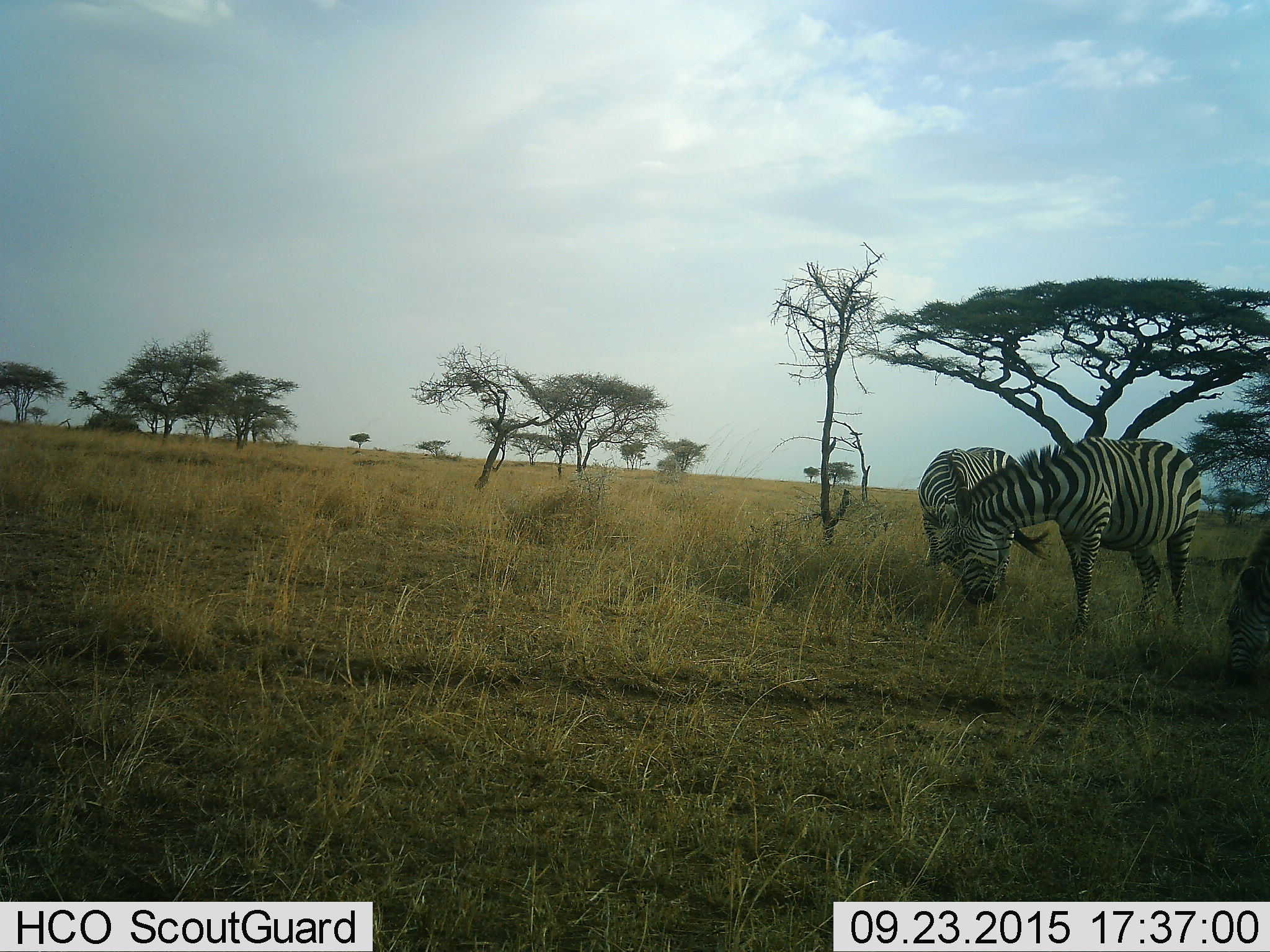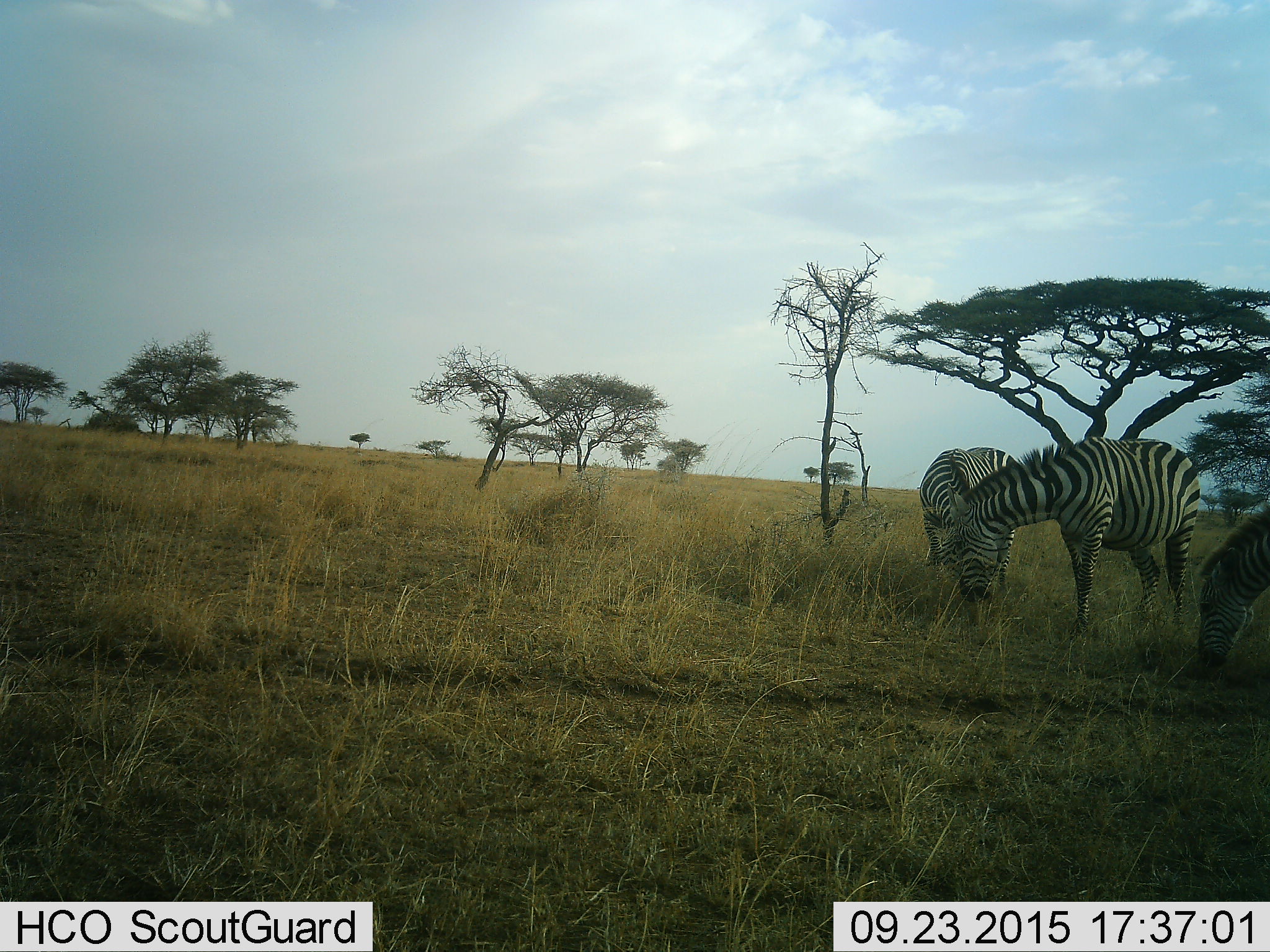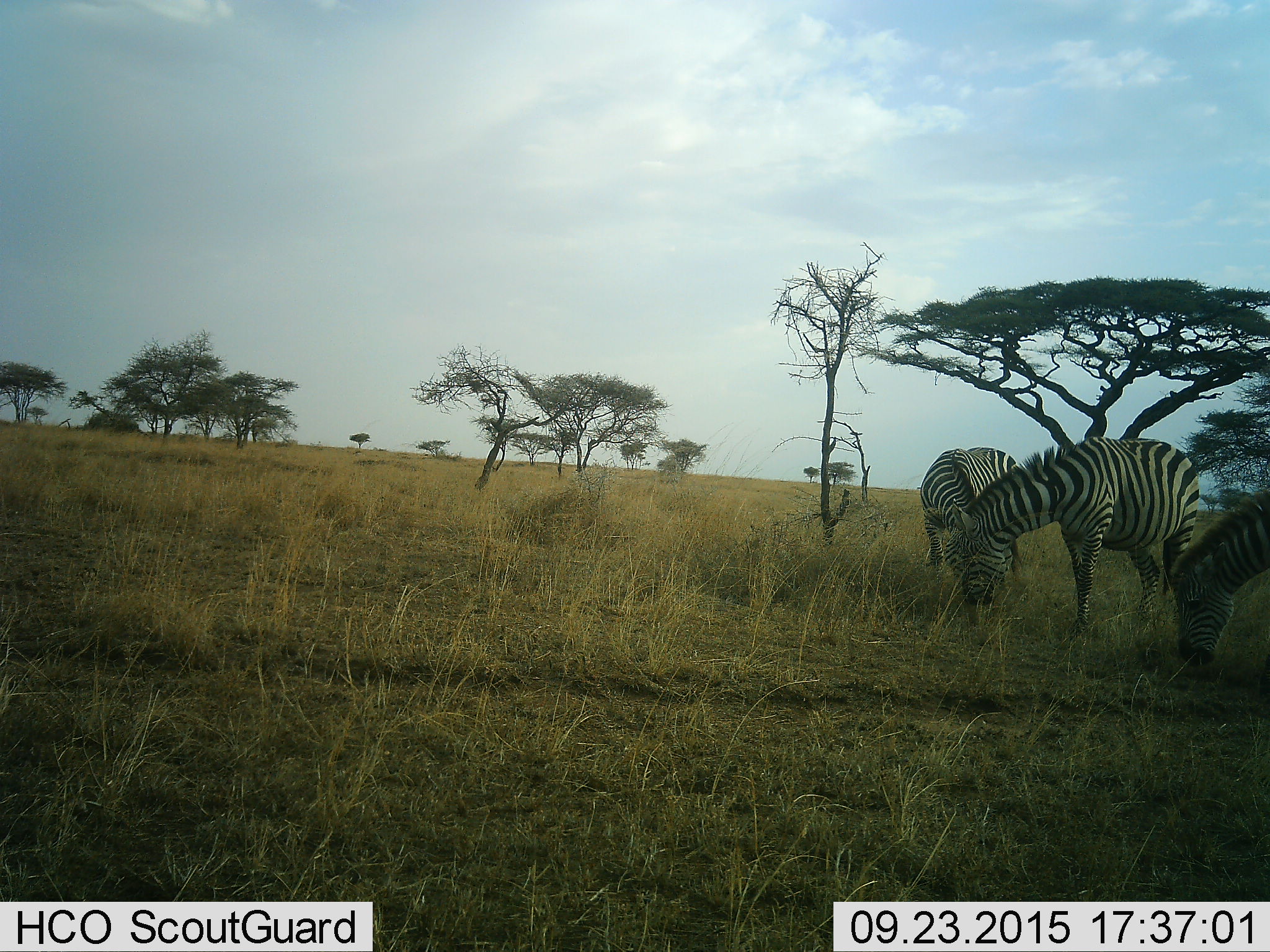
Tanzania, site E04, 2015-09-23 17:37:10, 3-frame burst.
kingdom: Animalia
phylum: Chordata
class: Mammalia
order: Perissodactyla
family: Equidae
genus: Equus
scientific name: Equus quagga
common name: plains zebra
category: zebra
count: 3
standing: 26%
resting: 0%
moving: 16%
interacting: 16%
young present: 5%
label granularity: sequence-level